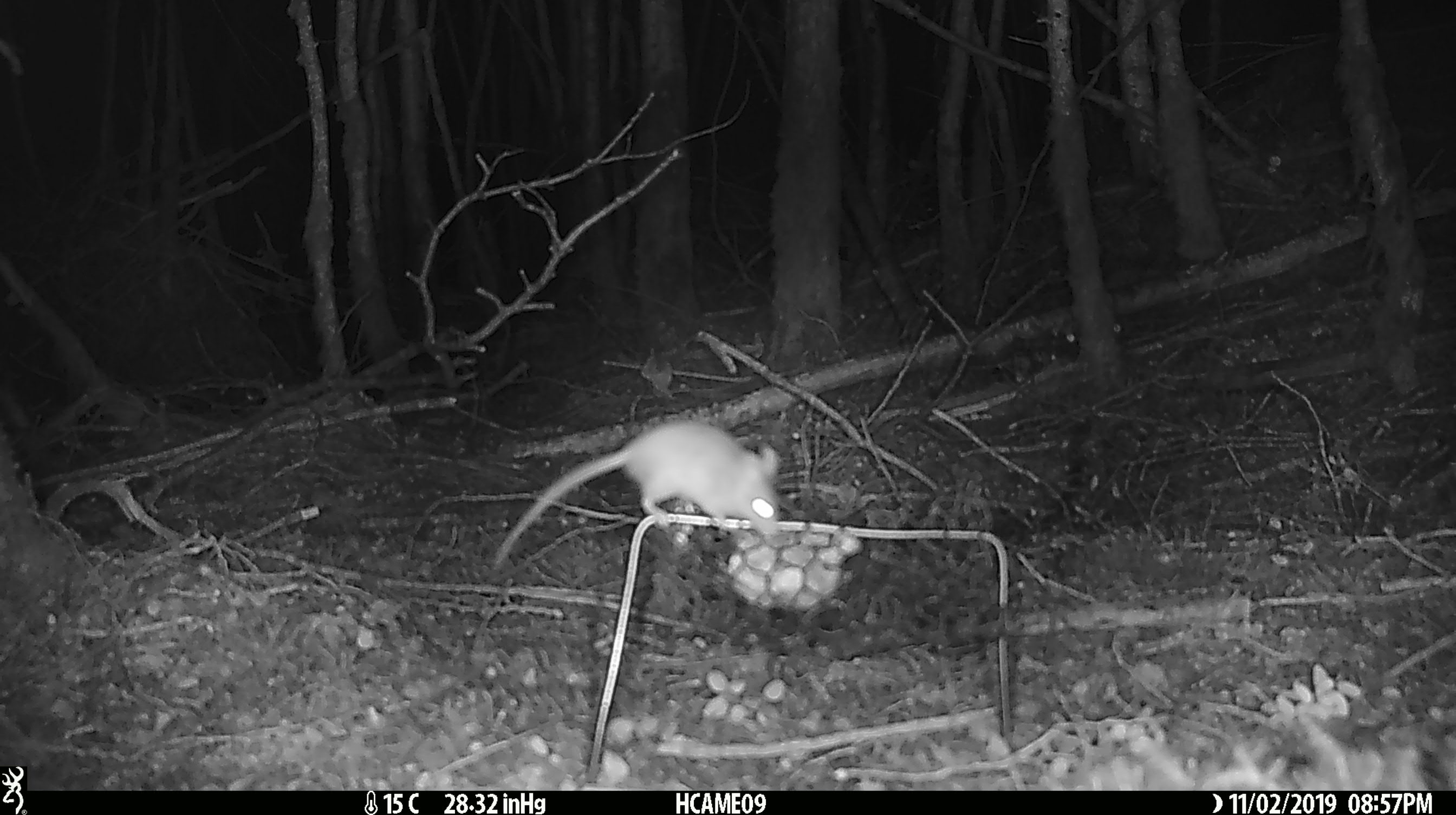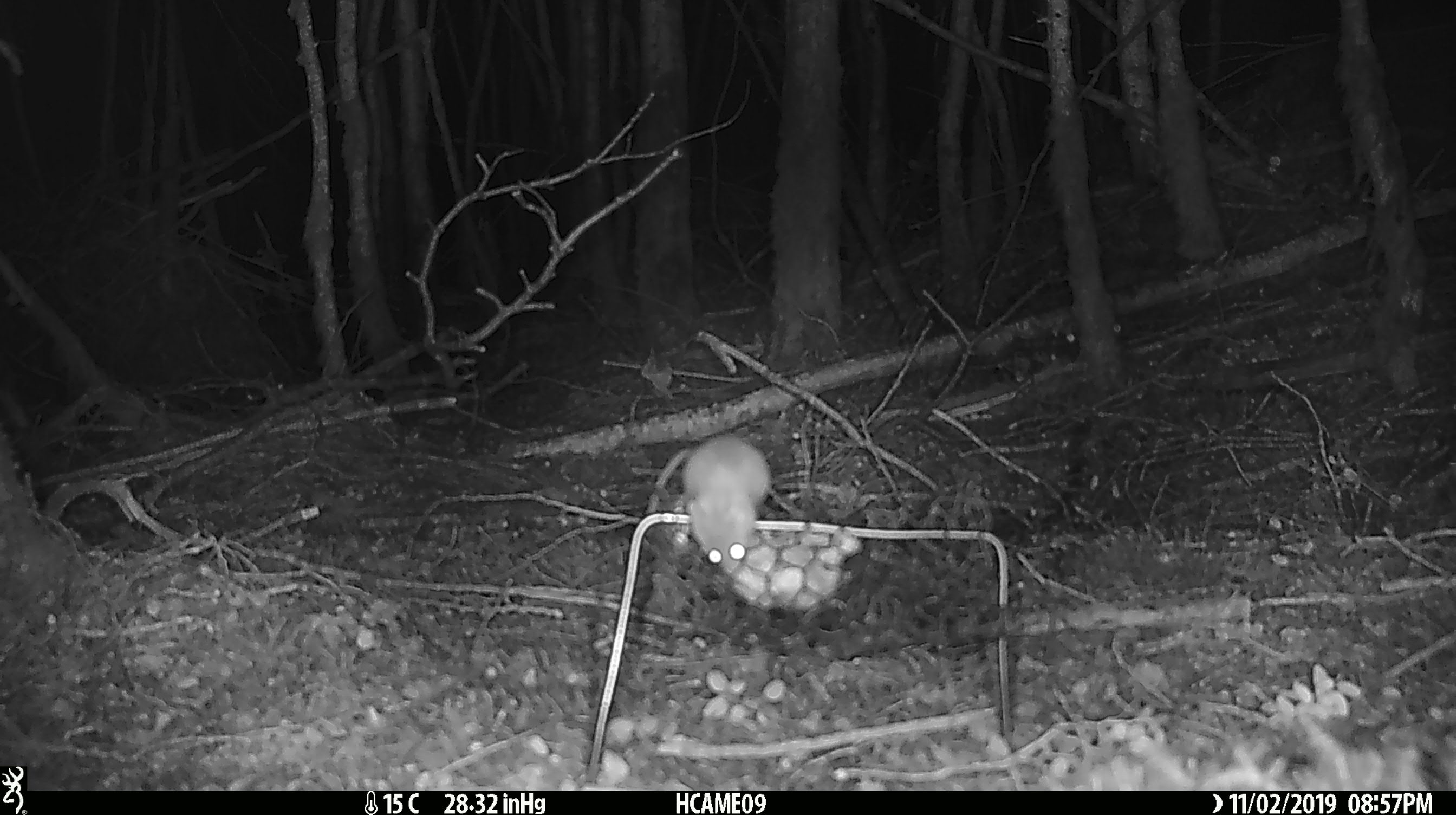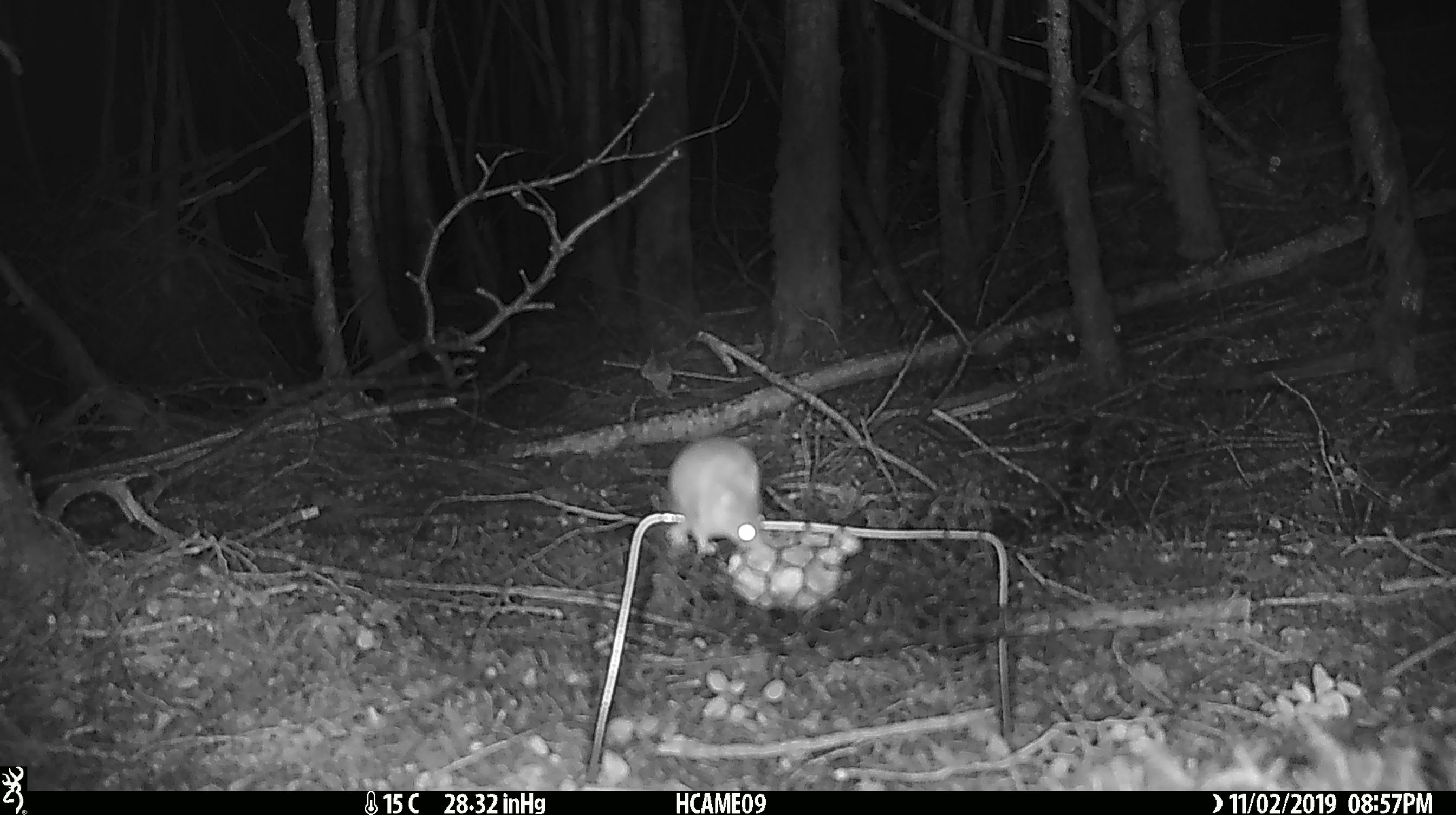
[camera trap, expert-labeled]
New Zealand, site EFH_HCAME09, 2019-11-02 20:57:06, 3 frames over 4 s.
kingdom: Animalia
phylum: Chordata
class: Mammalia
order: Rodentia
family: Muridae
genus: Mus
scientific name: Mus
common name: mouse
Mouse (Mus).